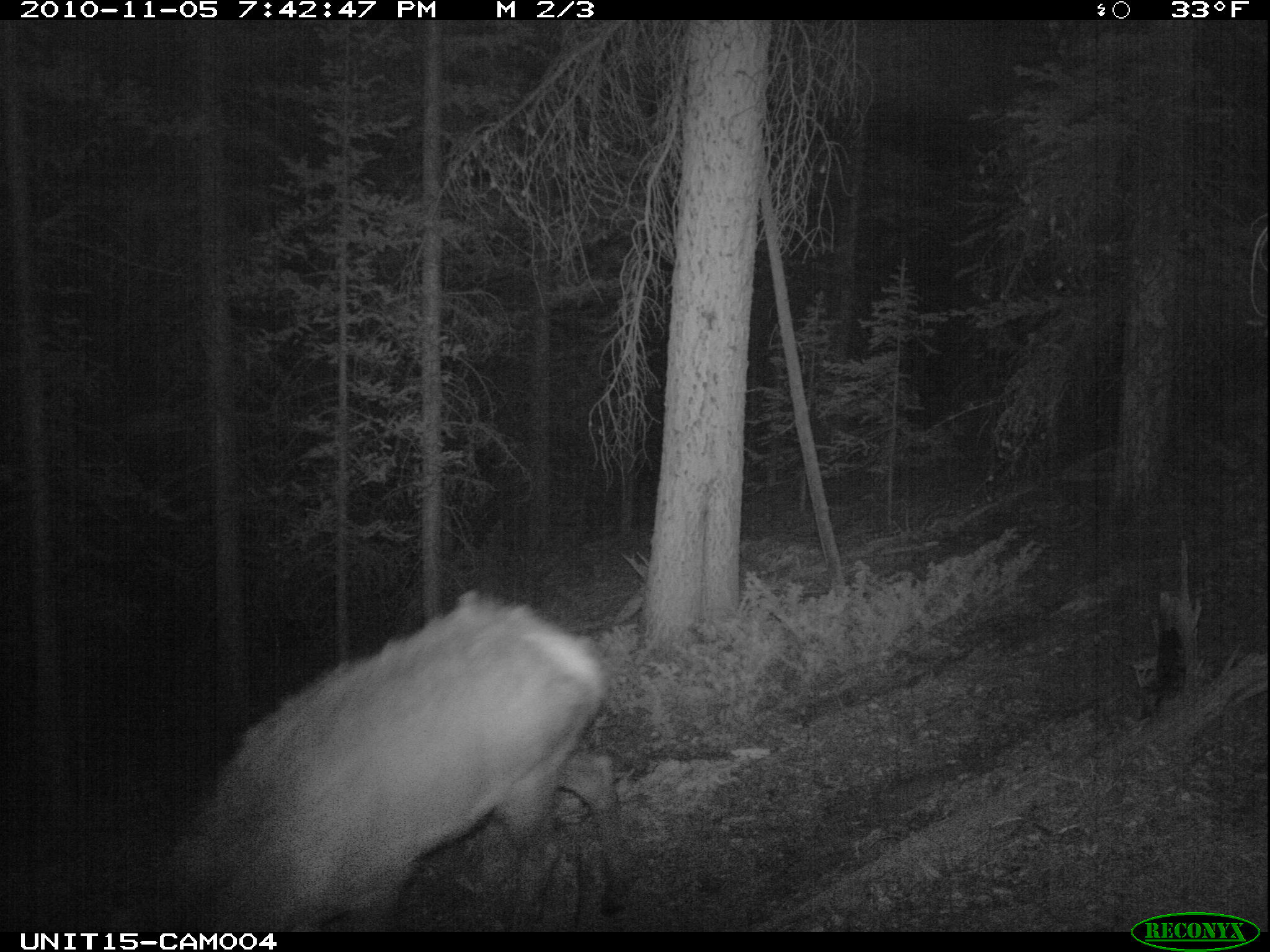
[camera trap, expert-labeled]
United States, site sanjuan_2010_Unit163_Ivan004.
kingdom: Animalia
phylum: Chordata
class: Mammalia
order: Artiodactyla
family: Cervidae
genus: Cervus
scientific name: Cervus elaphus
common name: red deer